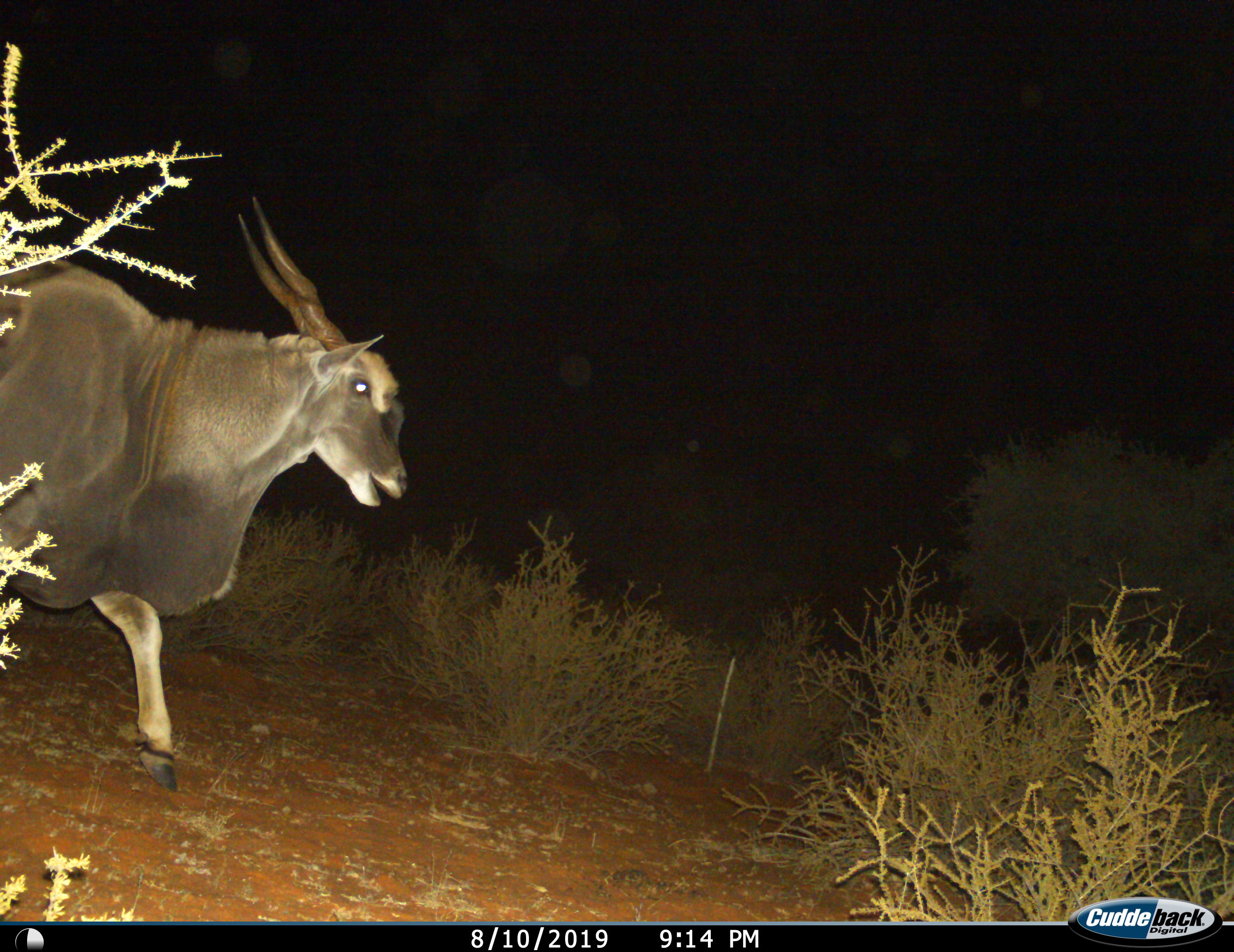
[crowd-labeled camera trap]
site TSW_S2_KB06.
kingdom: Animalia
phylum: Chordata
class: Mammalia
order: Artiodactyla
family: Bovidae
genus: Tragelaphus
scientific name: Tragelaphus oryx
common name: eland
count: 1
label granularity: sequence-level